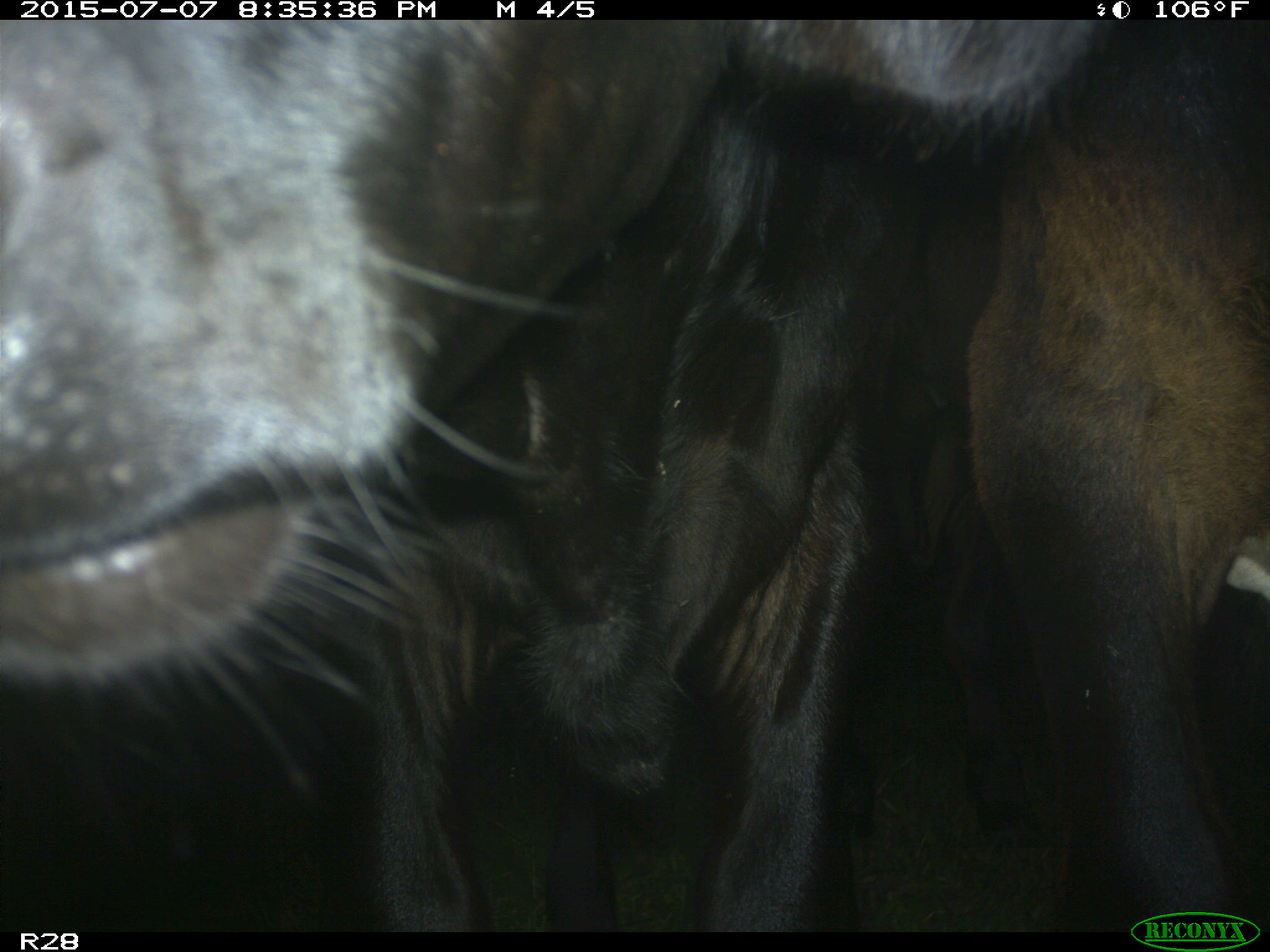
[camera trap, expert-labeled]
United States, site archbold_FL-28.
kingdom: Animalia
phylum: Chordata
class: Mammalia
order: Artiodactyla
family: Bovidae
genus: Bos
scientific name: Bos taurus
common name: domestic cow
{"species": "Bos taurus (domestic cow)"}